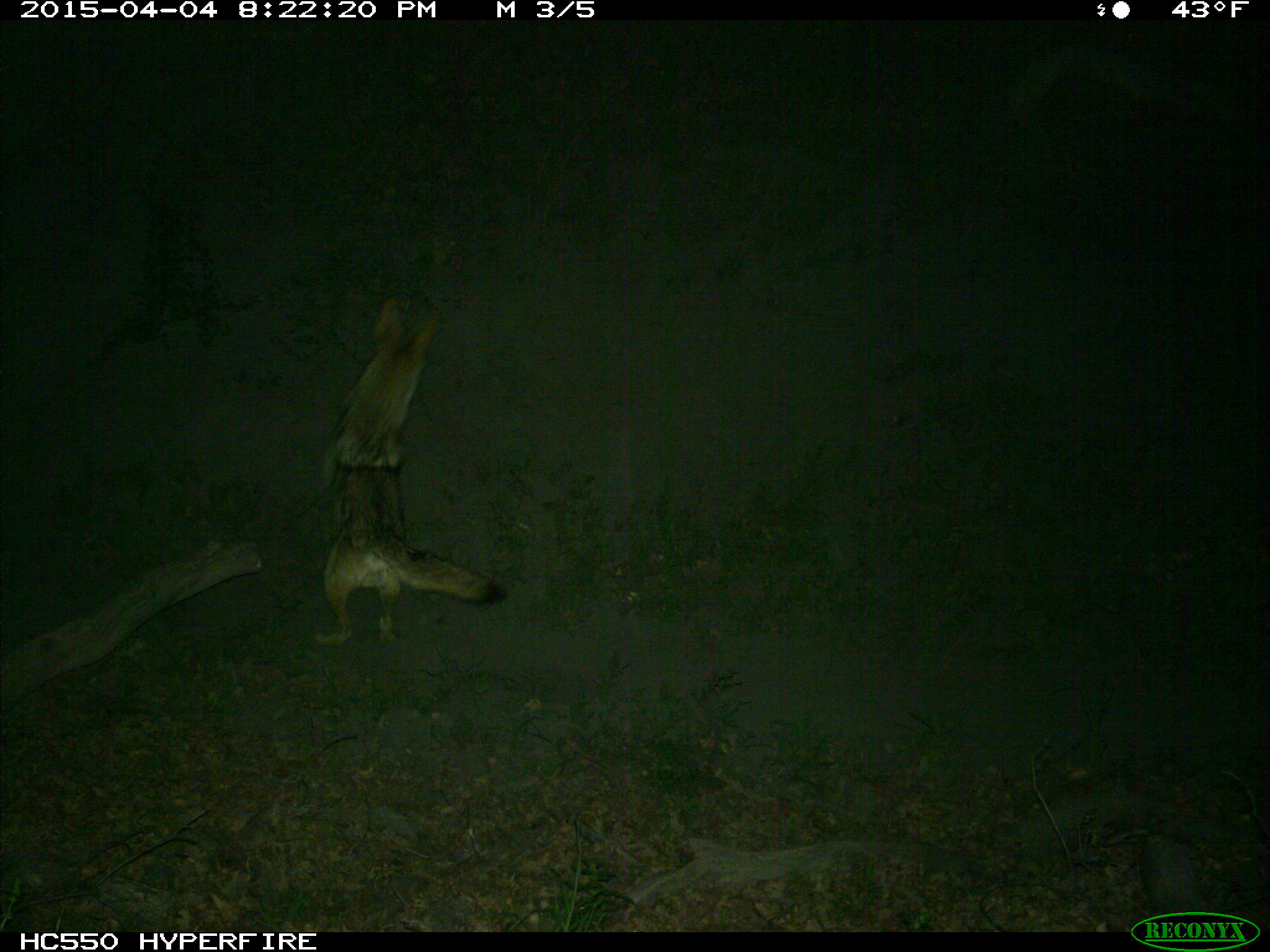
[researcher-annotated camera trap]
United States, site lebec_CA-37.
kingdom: Animalia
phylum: Chordata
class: Mammalia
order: Carnivora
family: Canidae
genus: Canis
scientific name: Canis latrans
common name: coyote